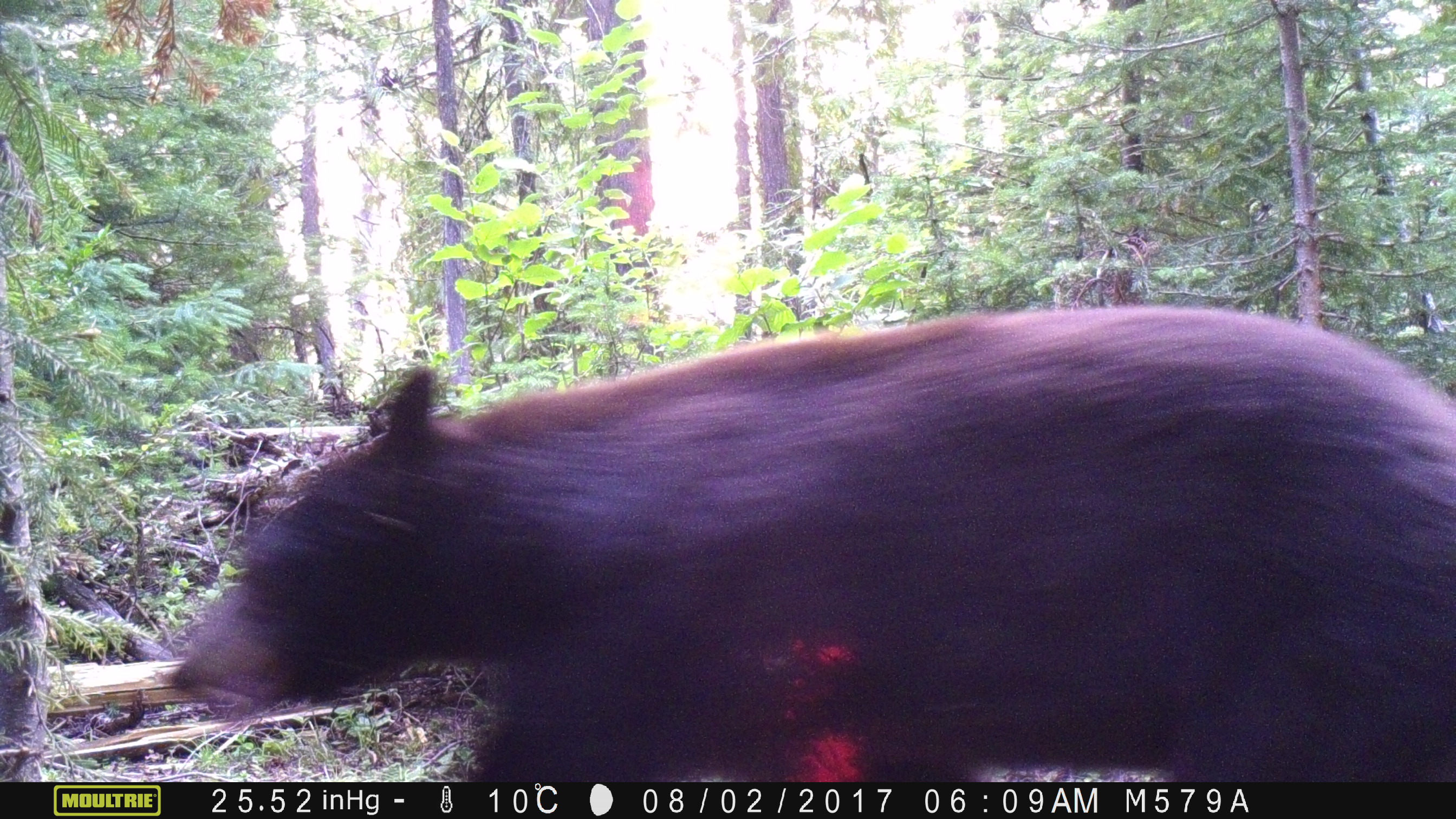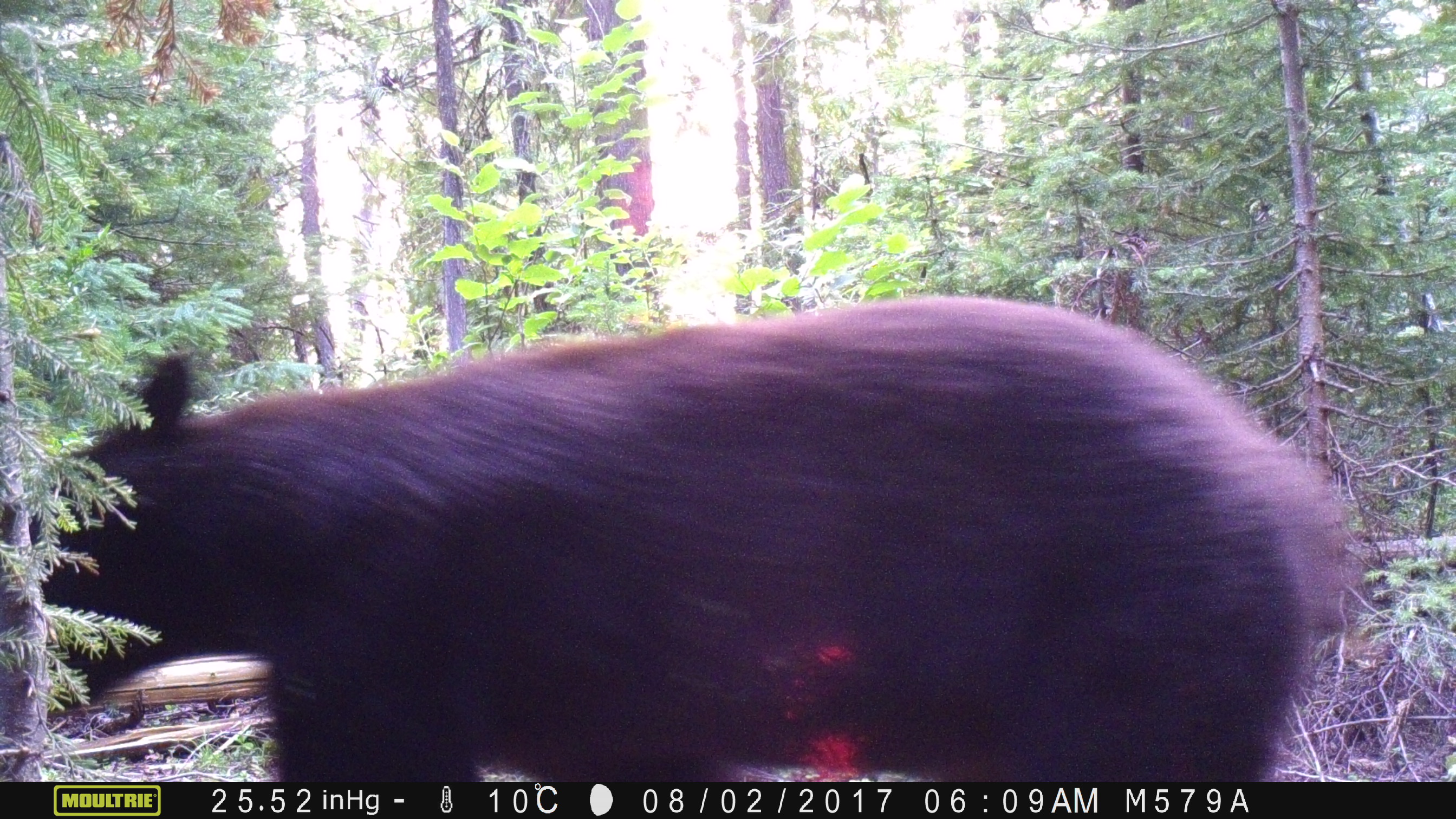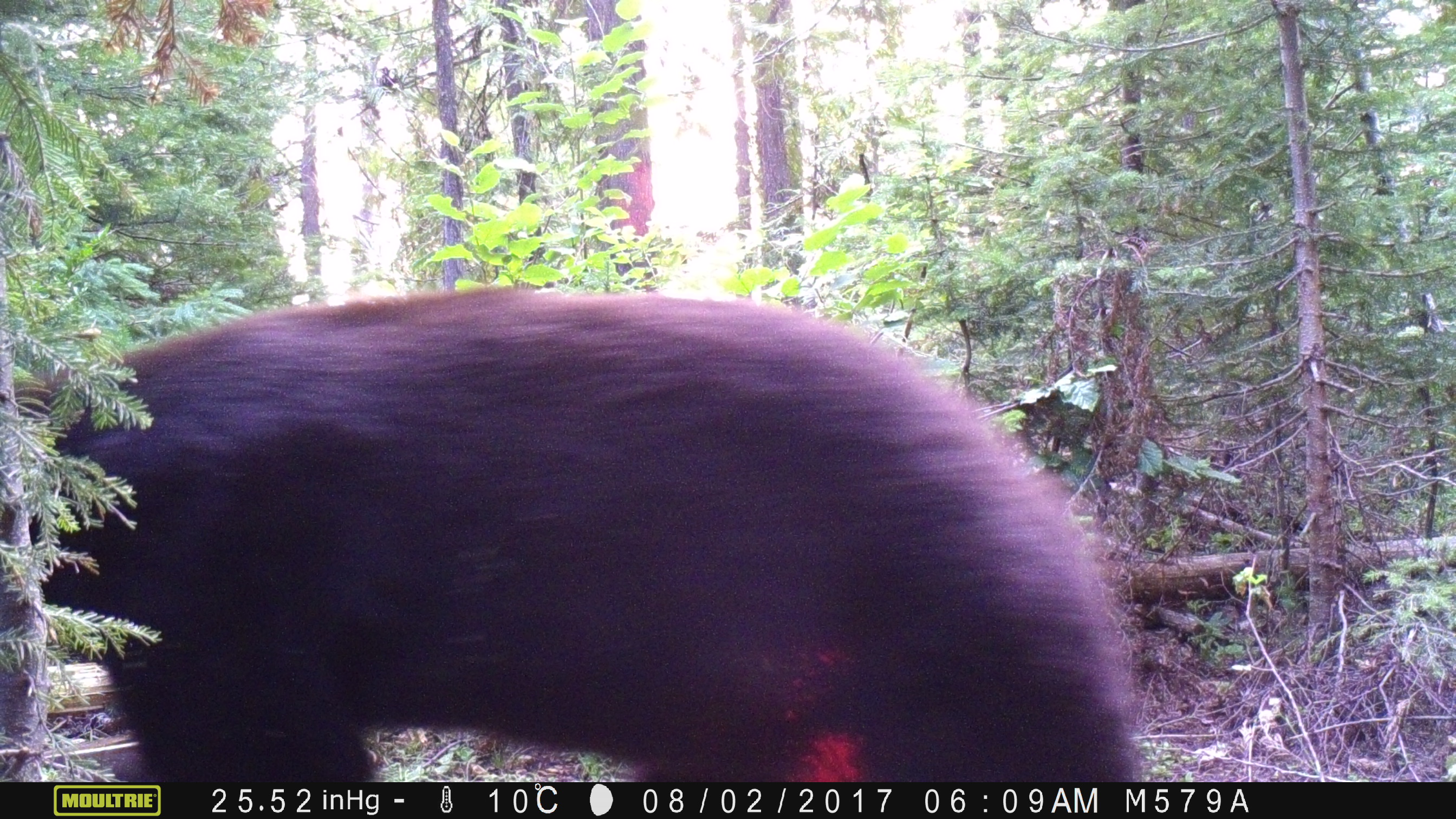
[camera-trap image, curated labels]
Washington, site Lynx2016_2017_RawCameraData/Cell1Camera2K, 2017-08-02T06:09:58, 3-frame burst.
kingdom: Animalia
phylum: Chordata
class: Mammalia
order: Carnivora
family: Ursidae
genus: Ursus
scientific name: Ursus americanus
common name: american black bear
Ursus americanus (american black bear). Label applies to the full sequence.